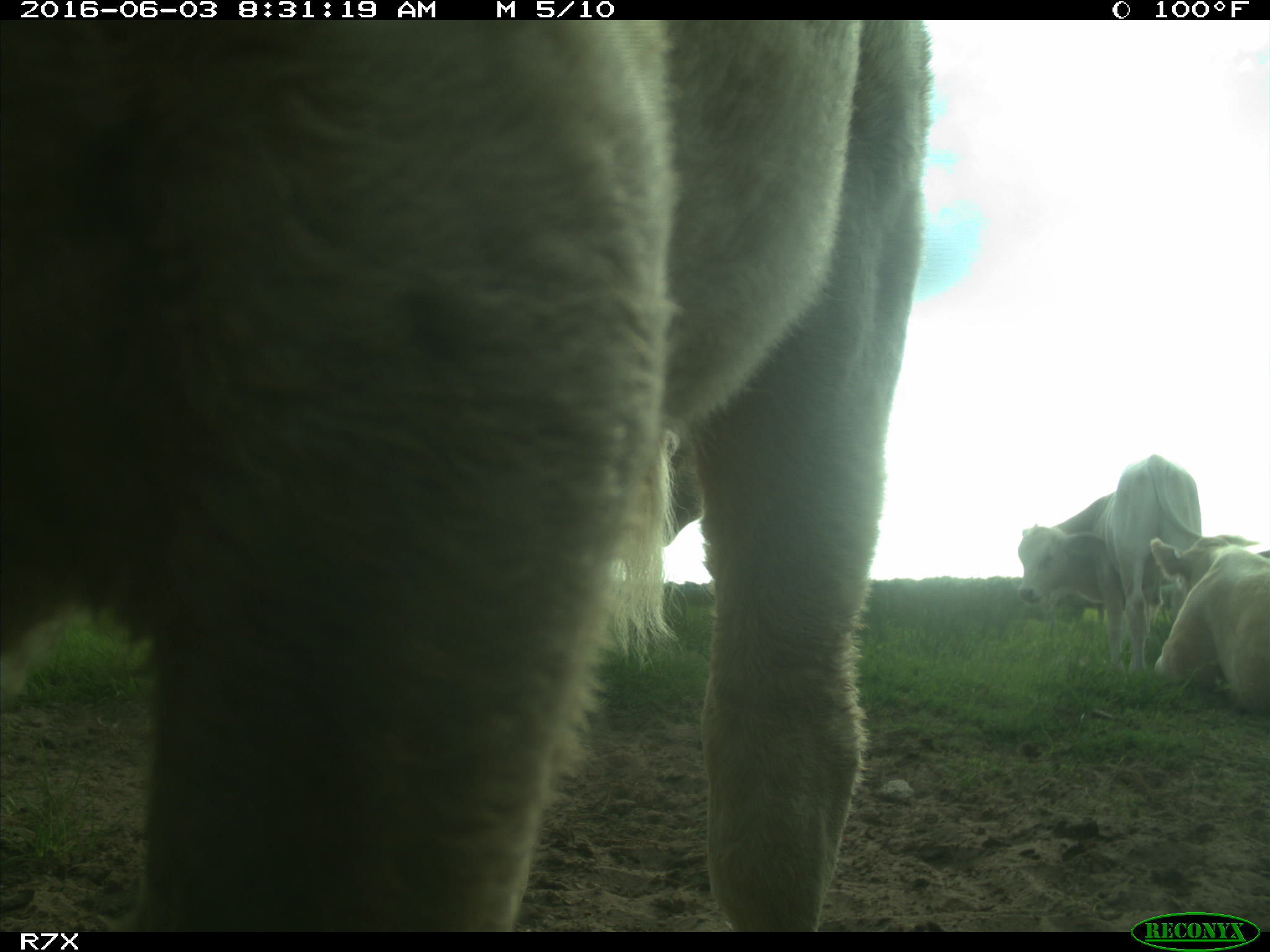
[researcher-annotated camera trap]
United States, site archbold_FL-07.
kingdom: Animalia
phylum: Chordata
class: Mammalia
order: Artiodactyla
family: Bovidae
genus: Bos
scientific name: Bos taurus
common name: domestic cow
Bos taurus (domestic cow).